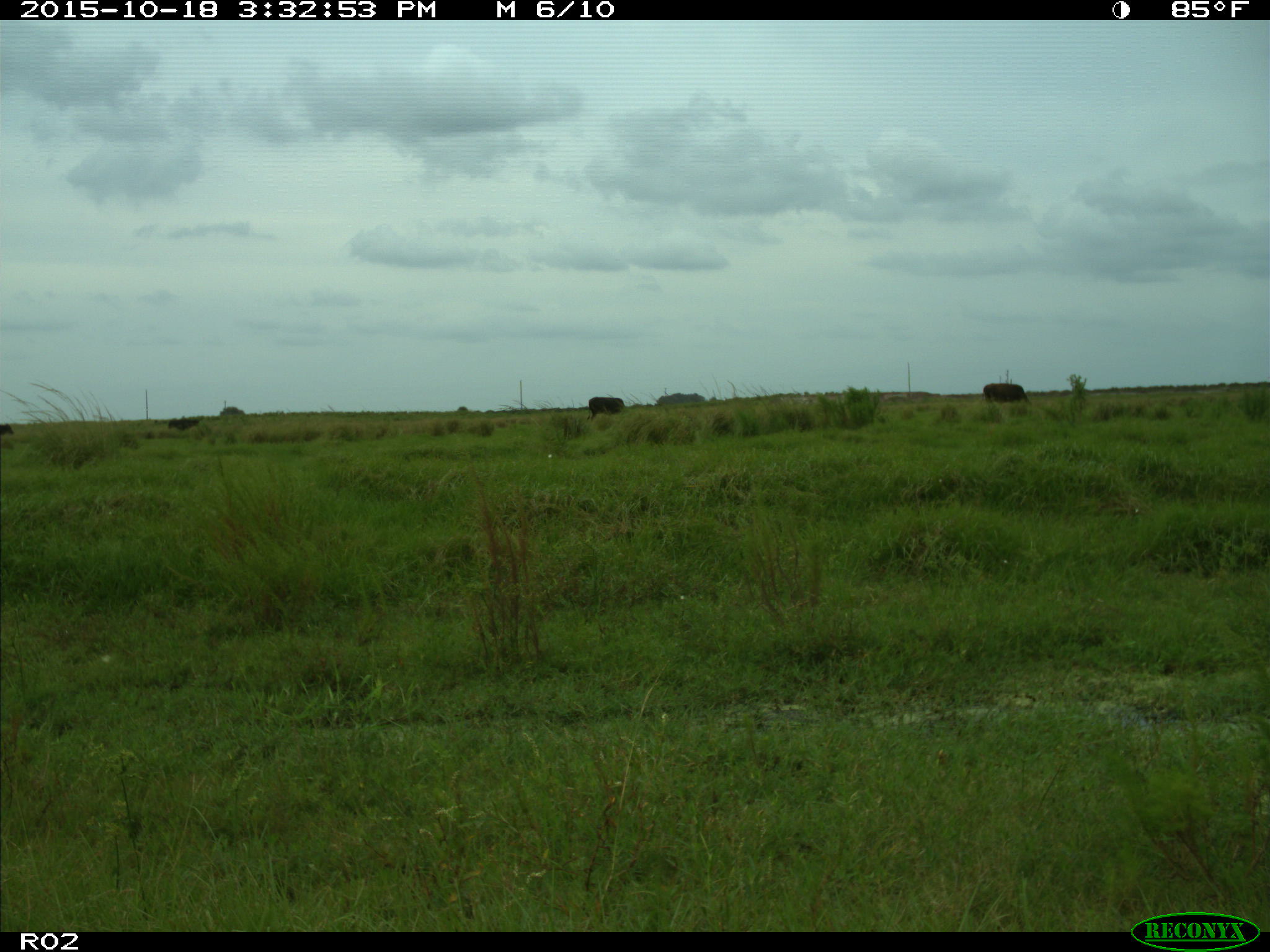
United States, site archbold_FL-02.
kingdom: Animalia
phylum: Chordata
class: Mammalia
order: Artiodactyla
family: Bovidae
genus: Bos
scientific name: Bos taurus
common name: domestic cow